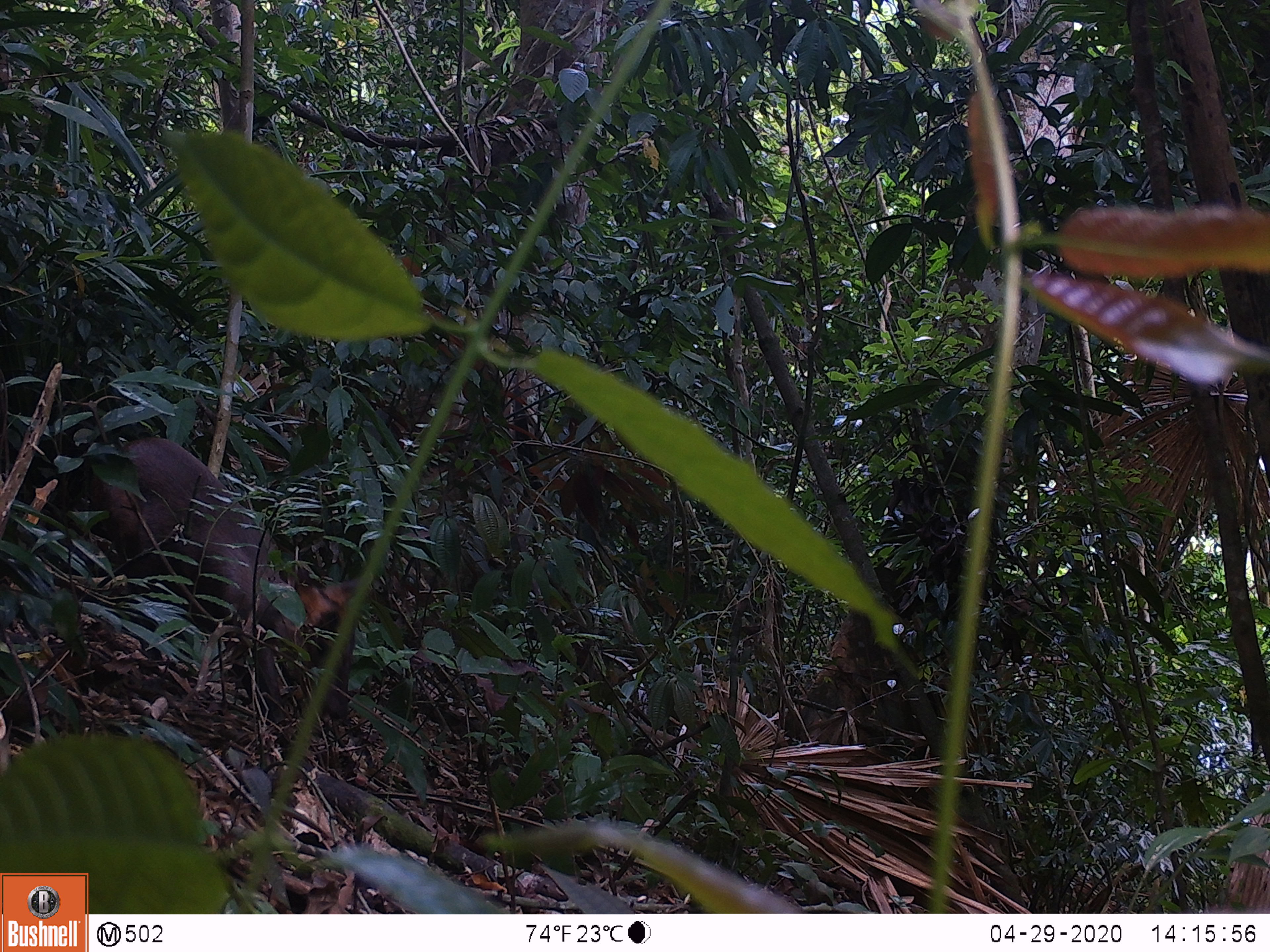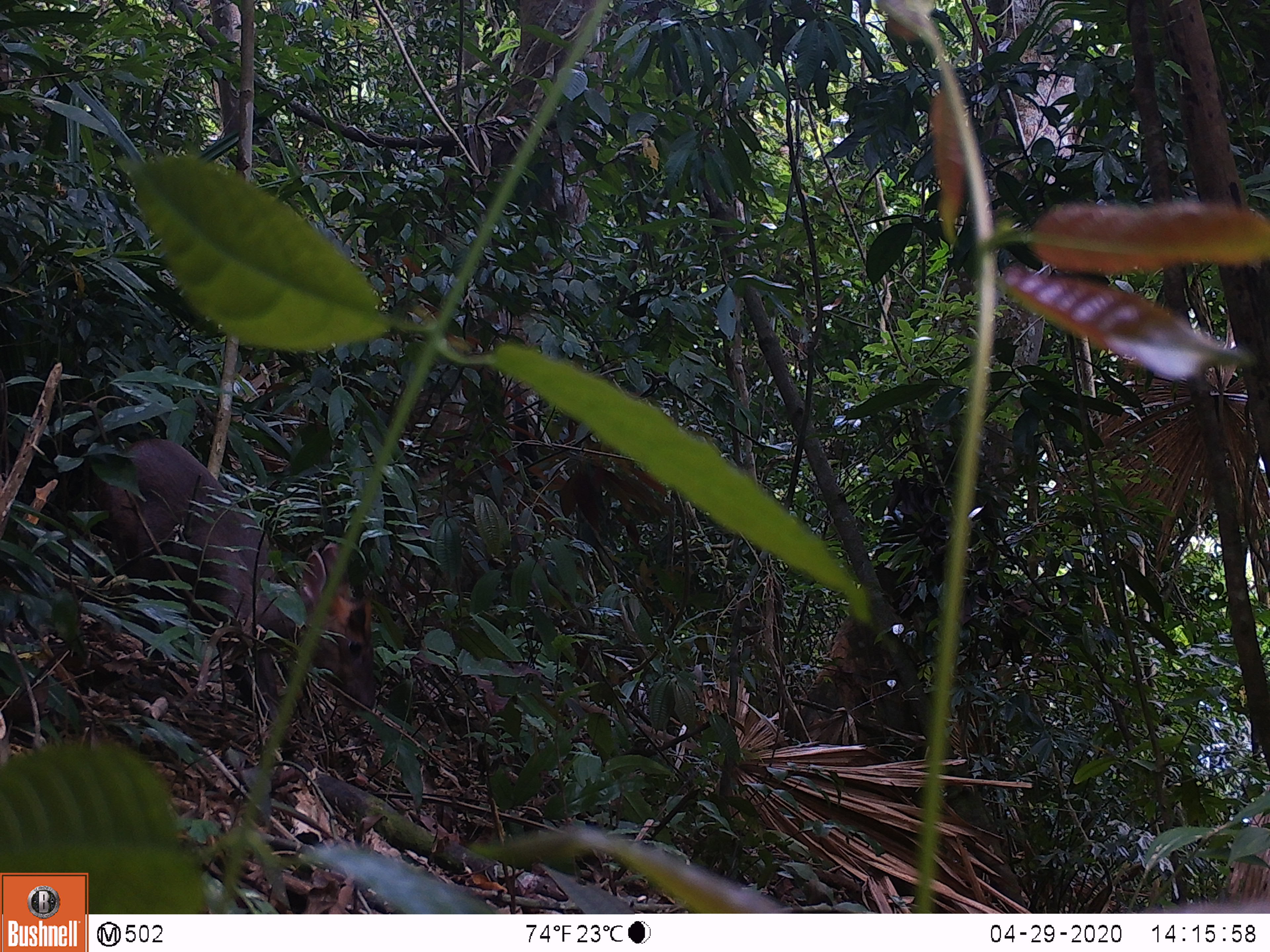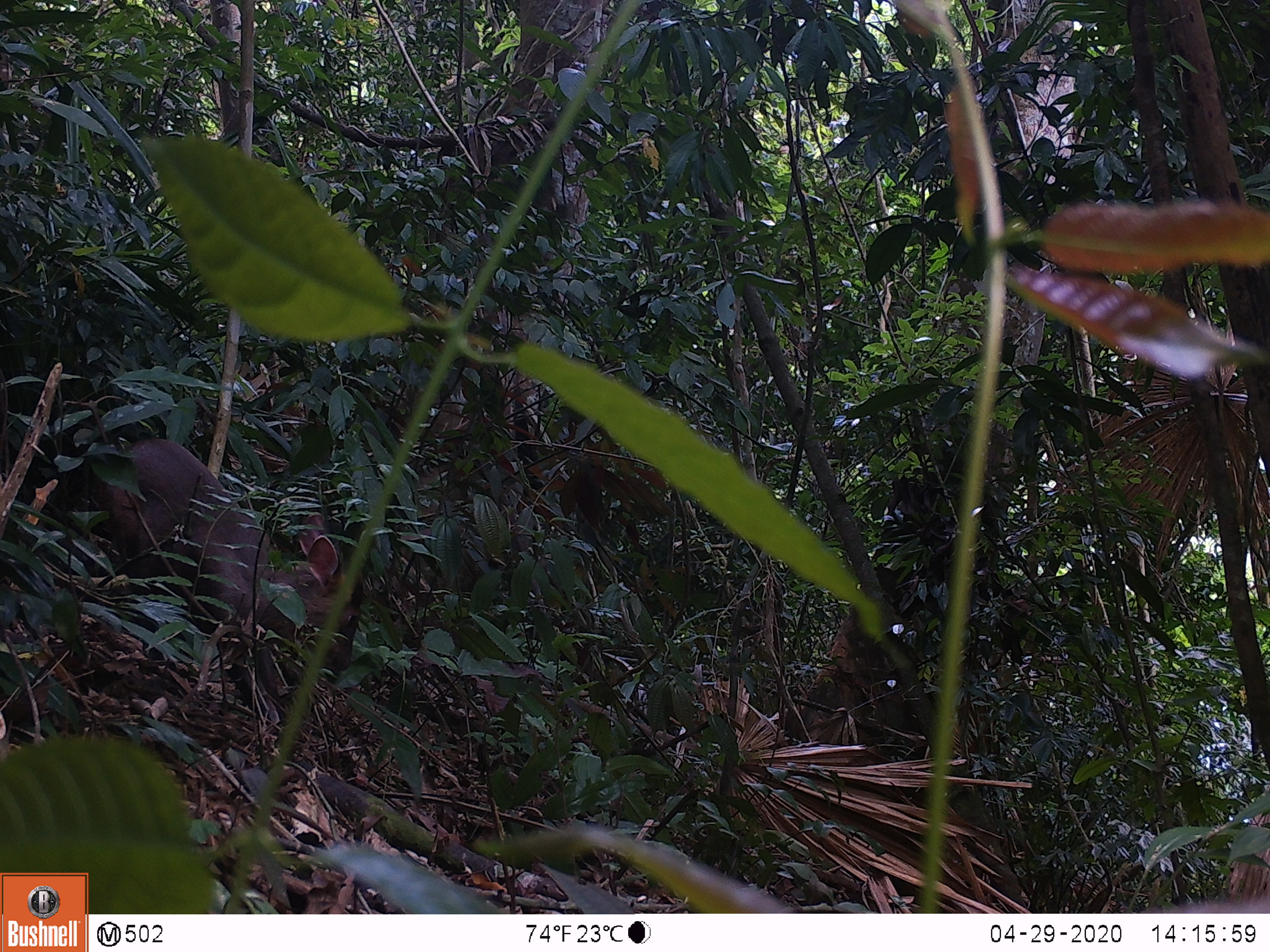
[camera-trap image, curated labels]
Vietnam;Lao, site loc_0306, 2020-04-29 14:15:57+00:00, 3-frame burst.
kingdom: Animalia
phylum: Chordata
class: Mammalia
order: Artiodactyla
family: Cervidae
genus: Muntiacus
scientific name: Muntiacus rooseveltorum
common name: roosevelt's muntjac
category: roosevelts muntjac group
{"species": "roosevelts muntjac group (roosevelt's muntjac) (Muntiacus rooseveltorum)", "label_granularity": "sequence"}